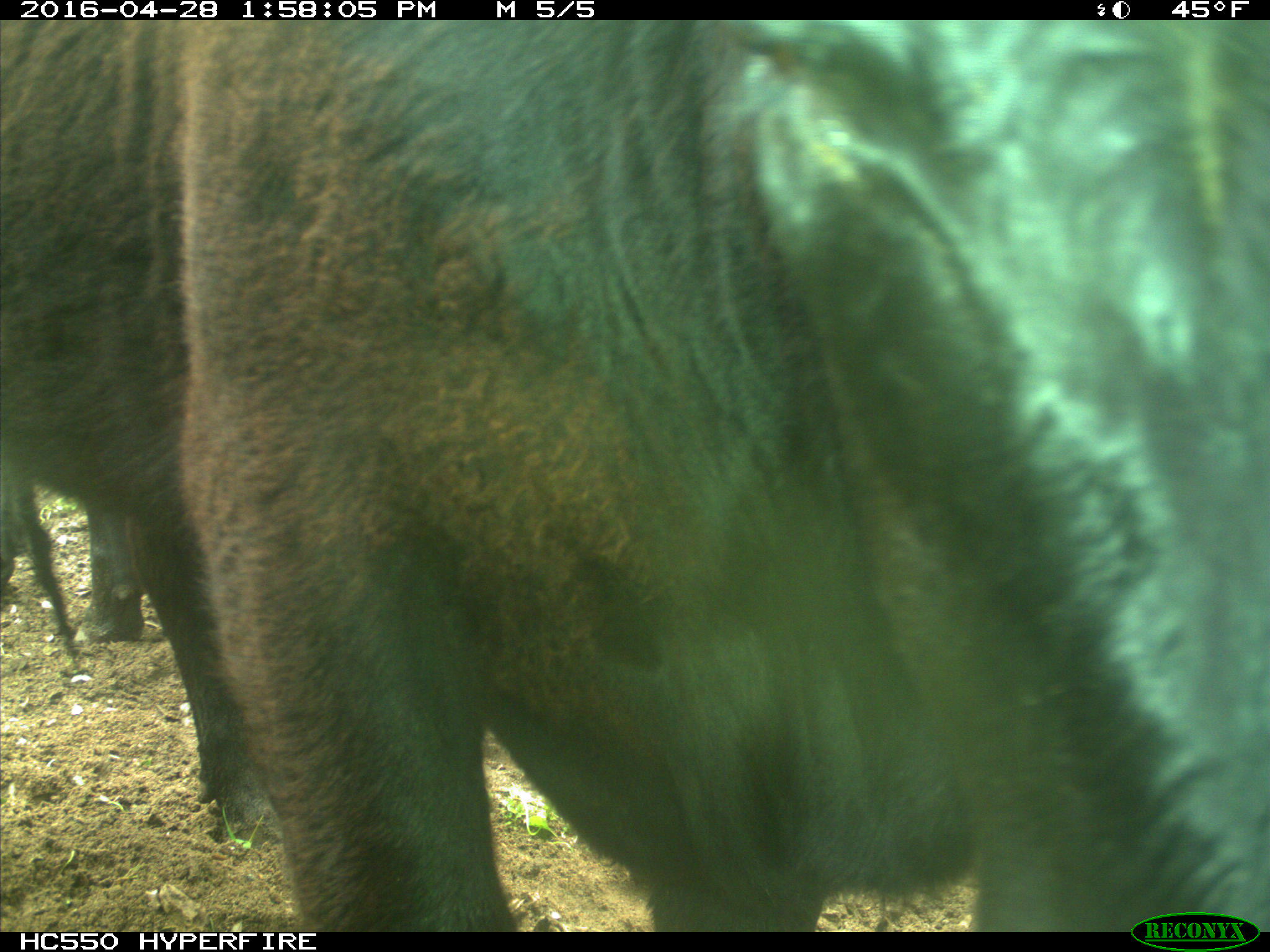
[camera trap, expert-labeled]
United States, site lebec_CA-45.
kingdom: Animalia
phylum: Chordata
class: Mammalia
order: Artiodactyla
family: Bovidae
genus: Bos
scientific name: Bos taurus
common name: domestic cow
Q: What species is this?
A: Bos taurus (domestic cow).